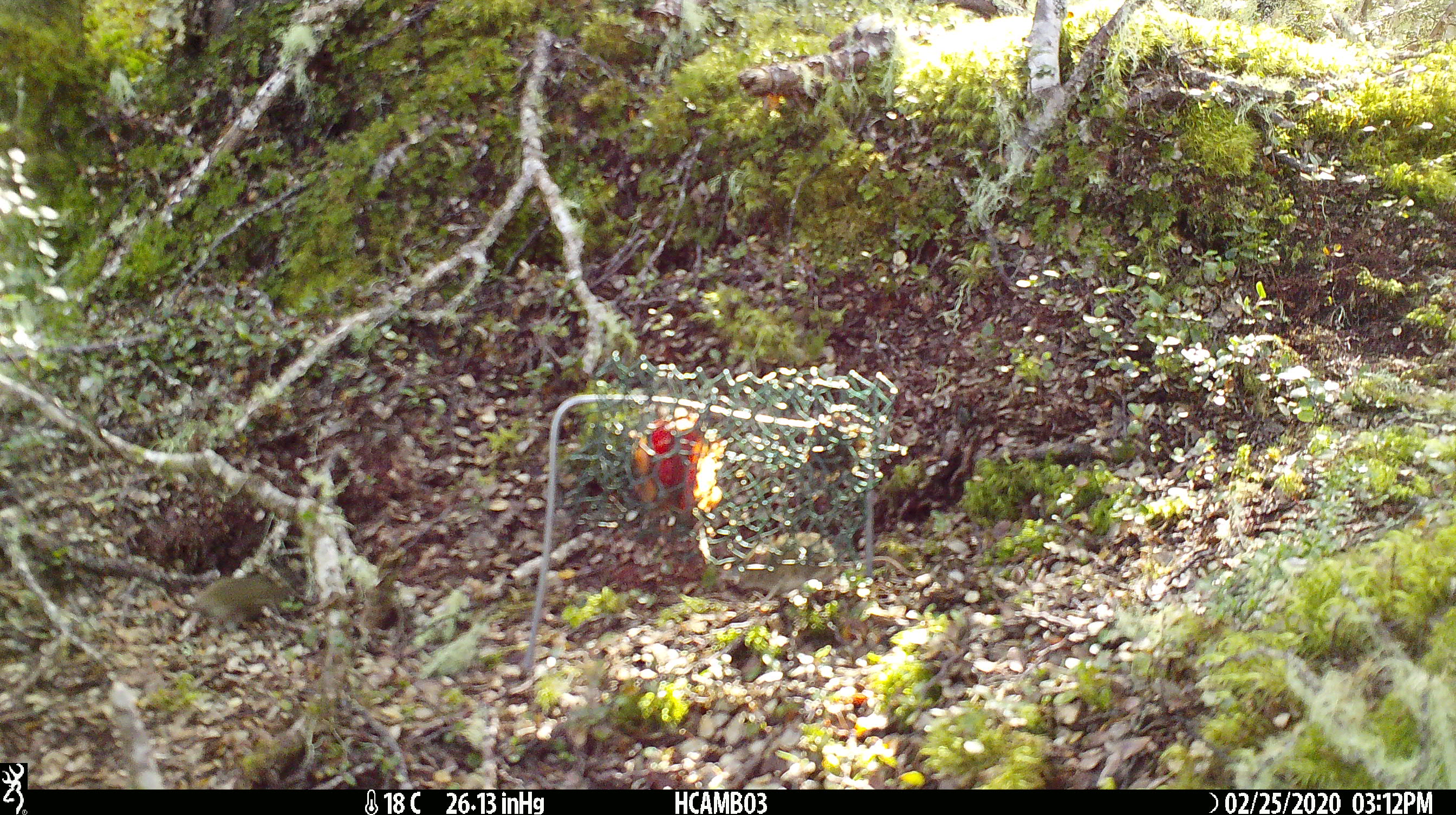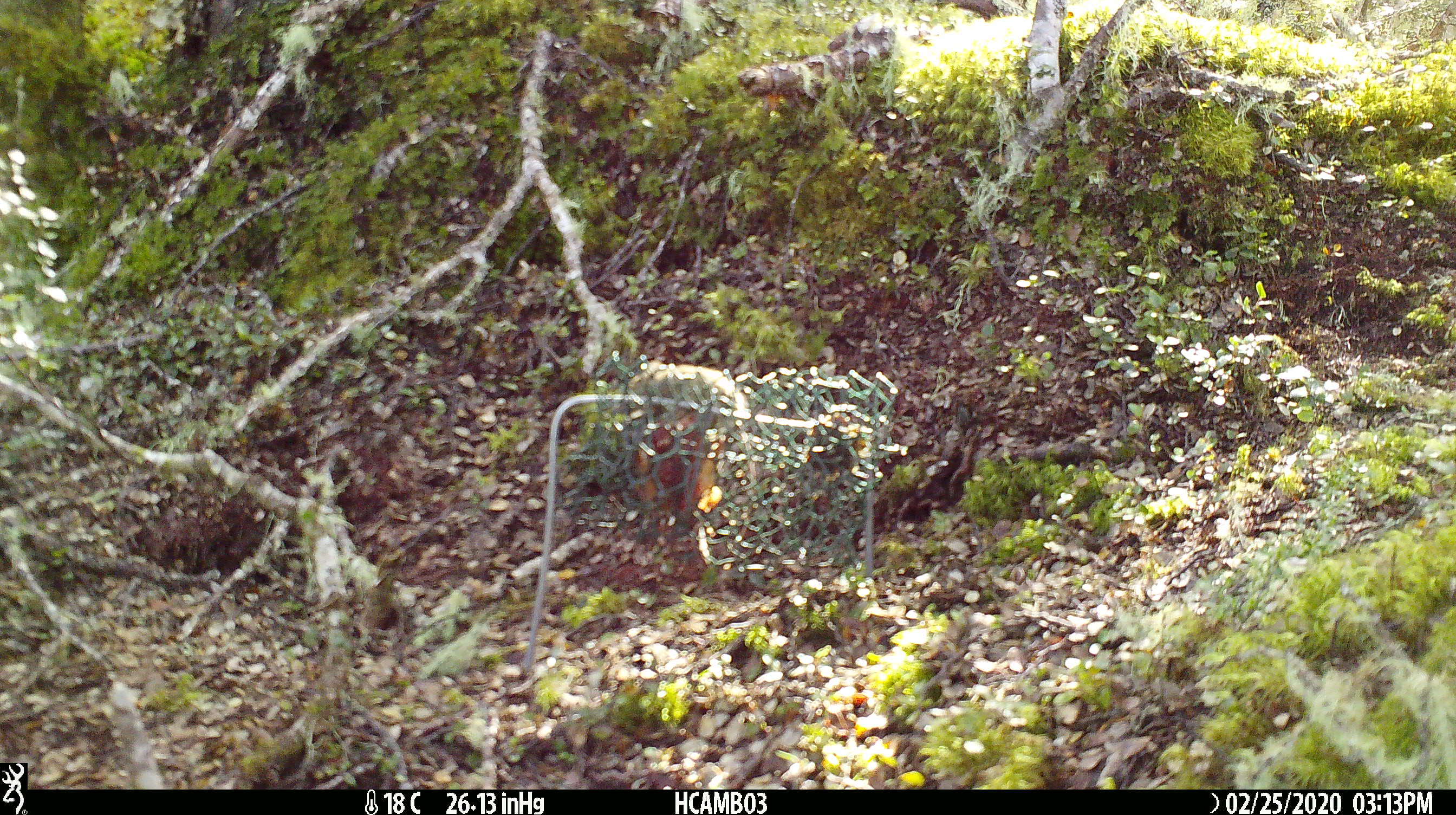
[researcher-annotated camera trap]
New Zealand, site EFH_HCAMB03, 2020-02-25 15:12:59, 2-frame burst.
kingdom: Animalia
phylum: Chordata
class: Mammalia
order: Rodentia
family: Muridae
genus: Mus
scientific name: Mus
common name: mouse